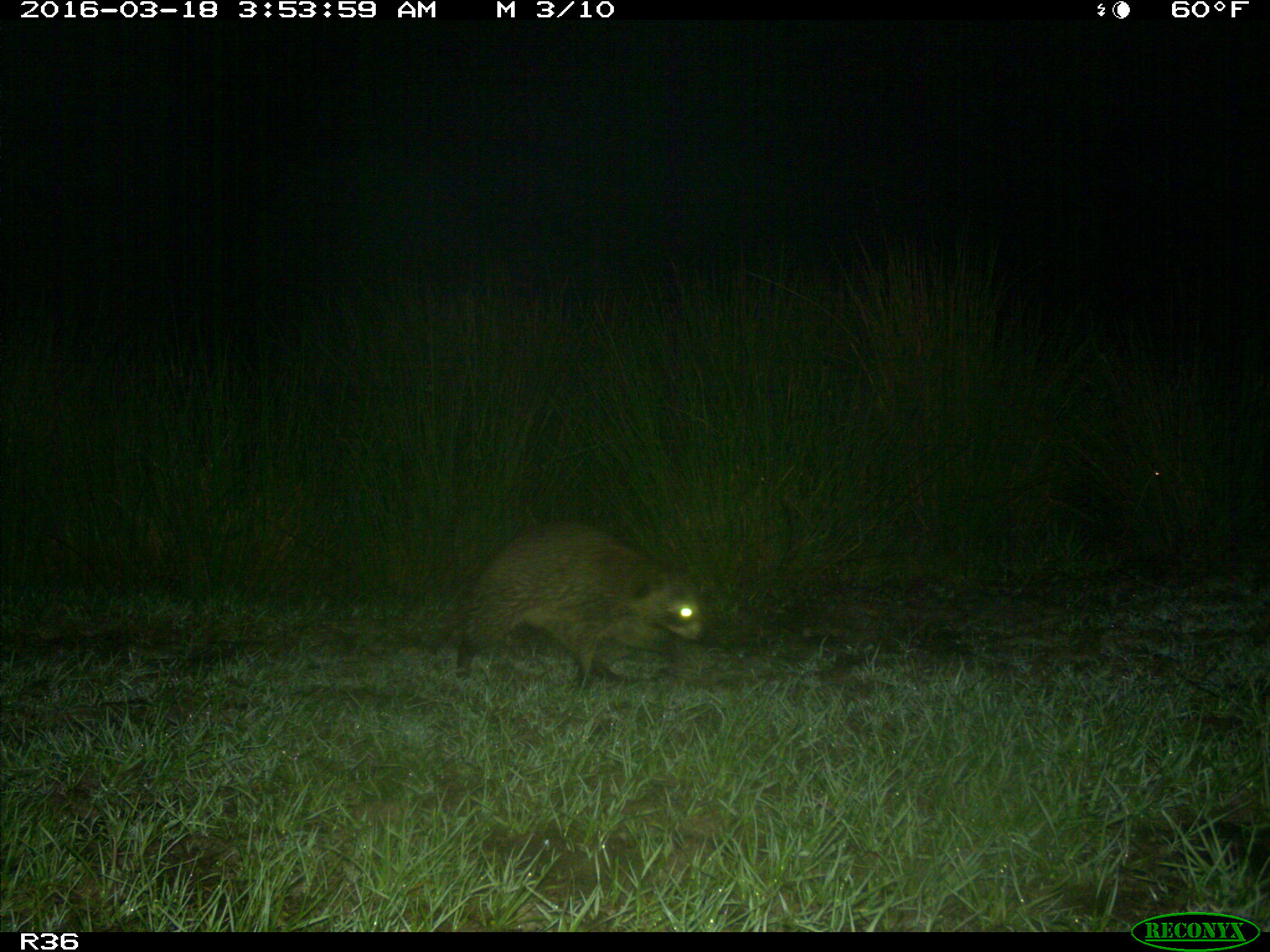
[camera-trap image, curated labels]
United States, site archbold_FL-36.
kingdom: Animalia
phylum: Chordata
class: Mammalia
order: Carnivora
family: Procyonidae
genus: Procyon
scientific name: Procyon lotor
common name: common raccoon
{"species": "Procyon lotor (common raccoon)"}